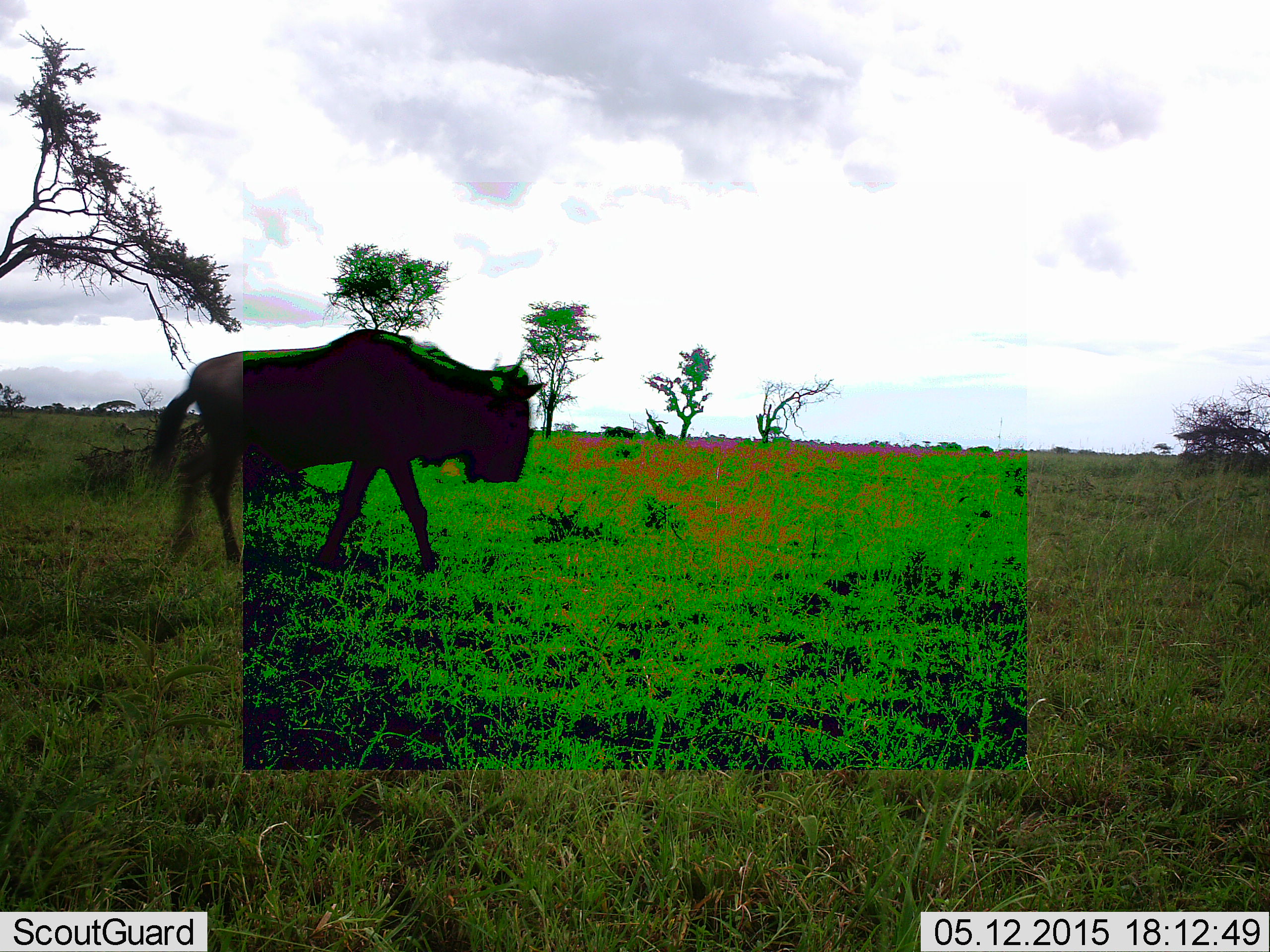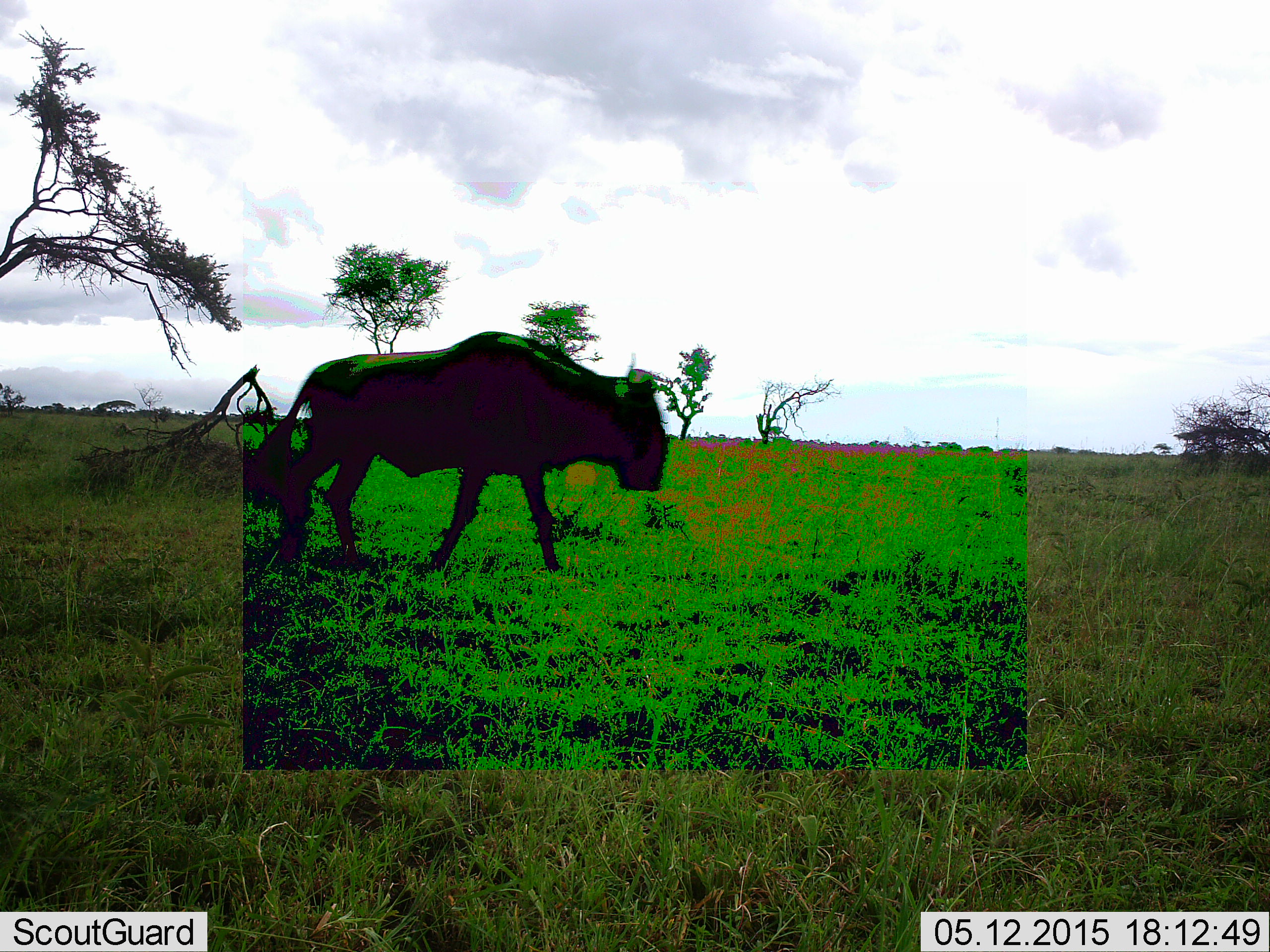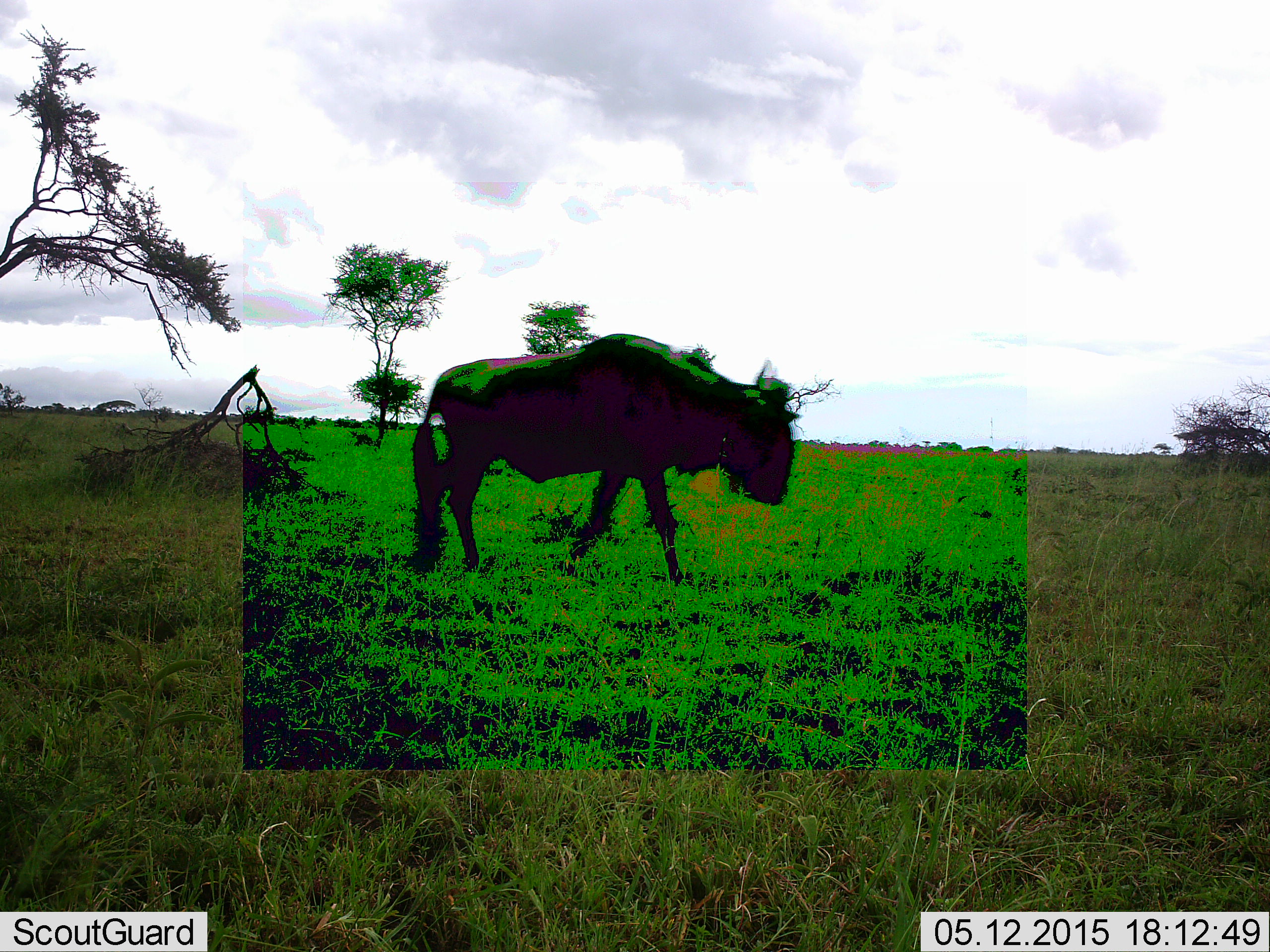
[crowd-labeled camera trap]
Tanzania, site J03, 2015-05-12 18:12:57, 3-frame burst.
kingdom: Animalia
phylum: Chordata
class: Mammalia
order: Artiodactyla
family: Bovidae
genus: Connochaetes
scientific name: Connochaetes taurinus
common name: blue wildebeest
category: wildebeest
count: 1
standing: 0%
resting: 0%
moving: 100%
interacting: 0%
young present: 0%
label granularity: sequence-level